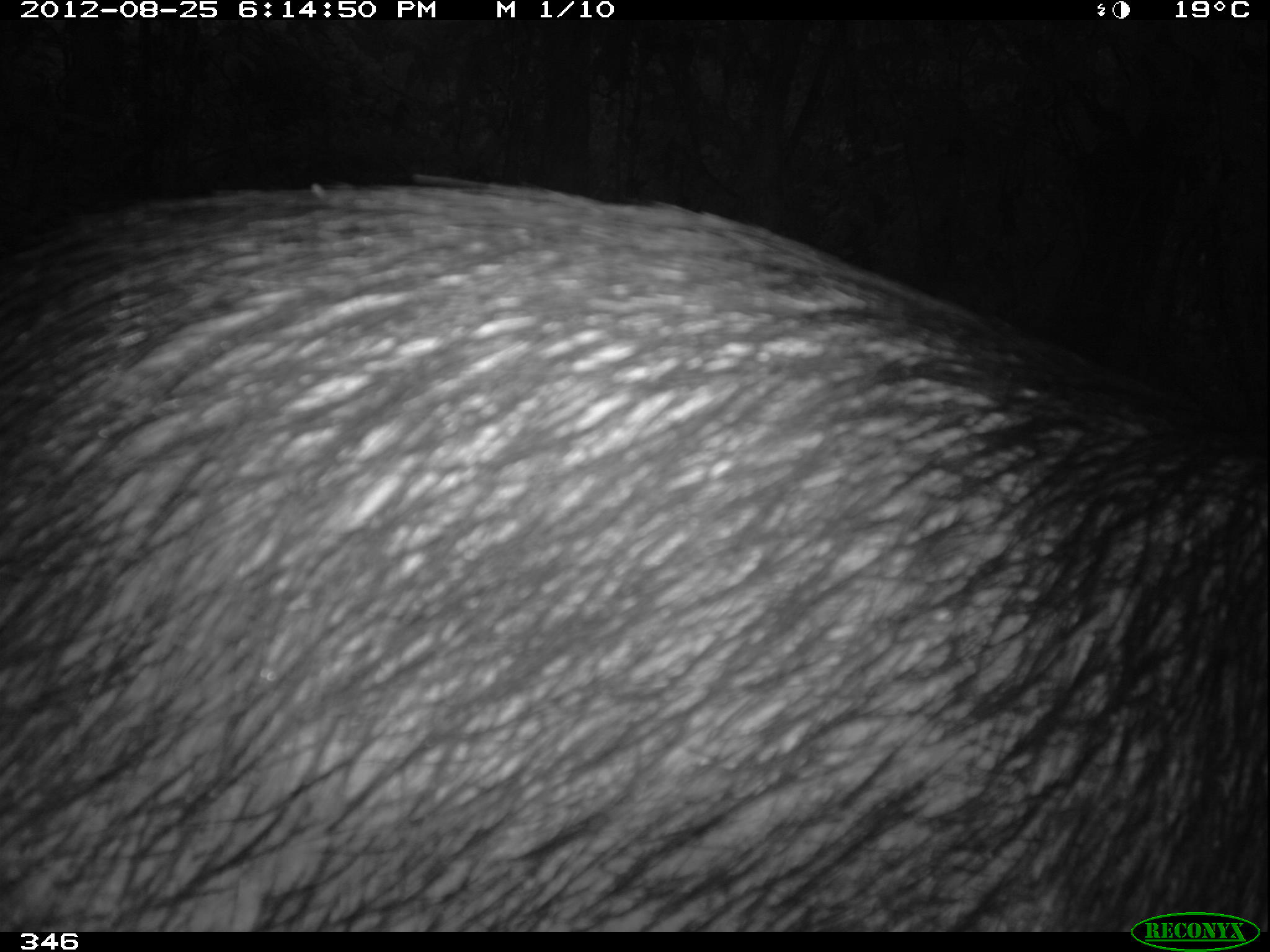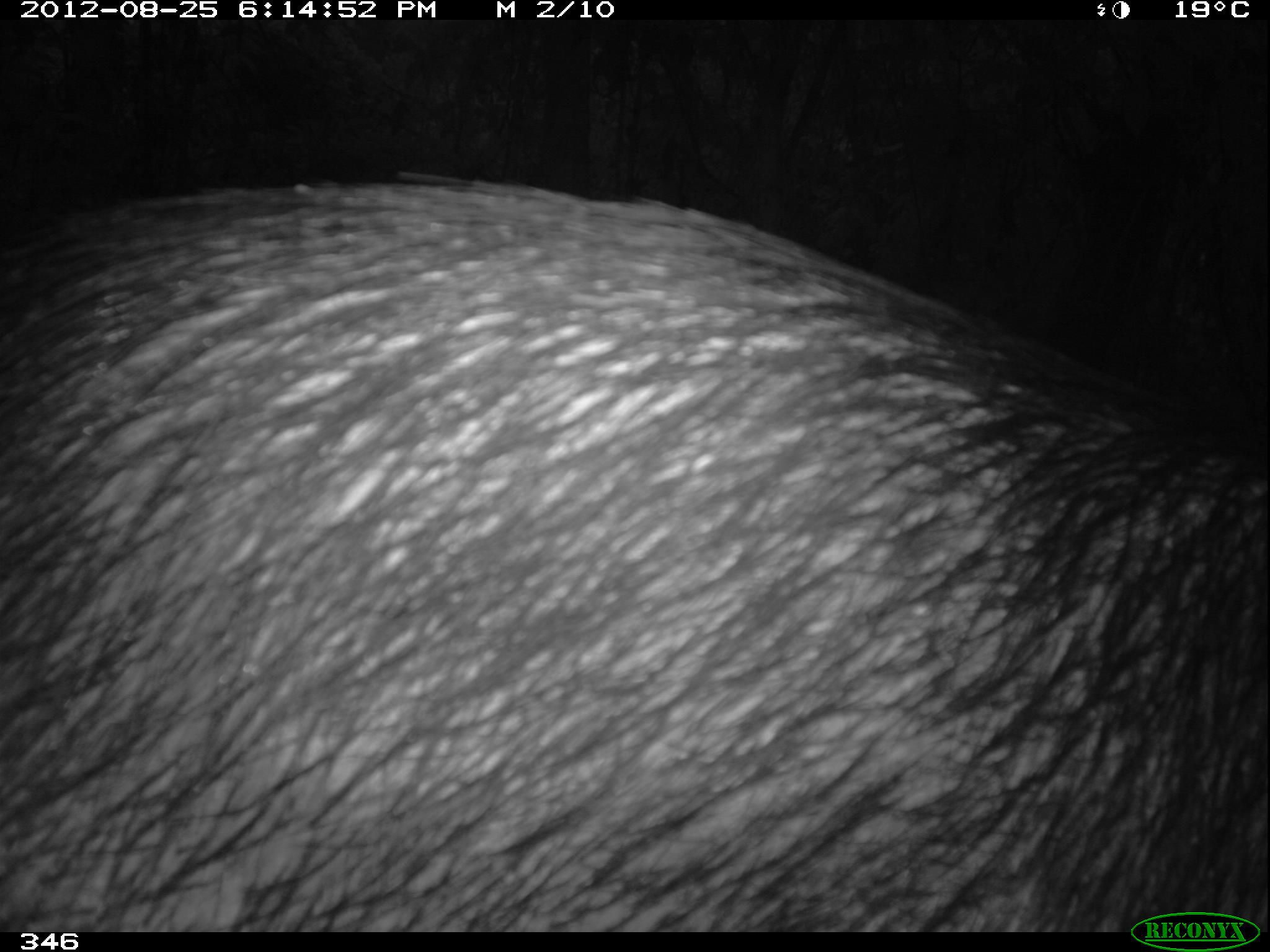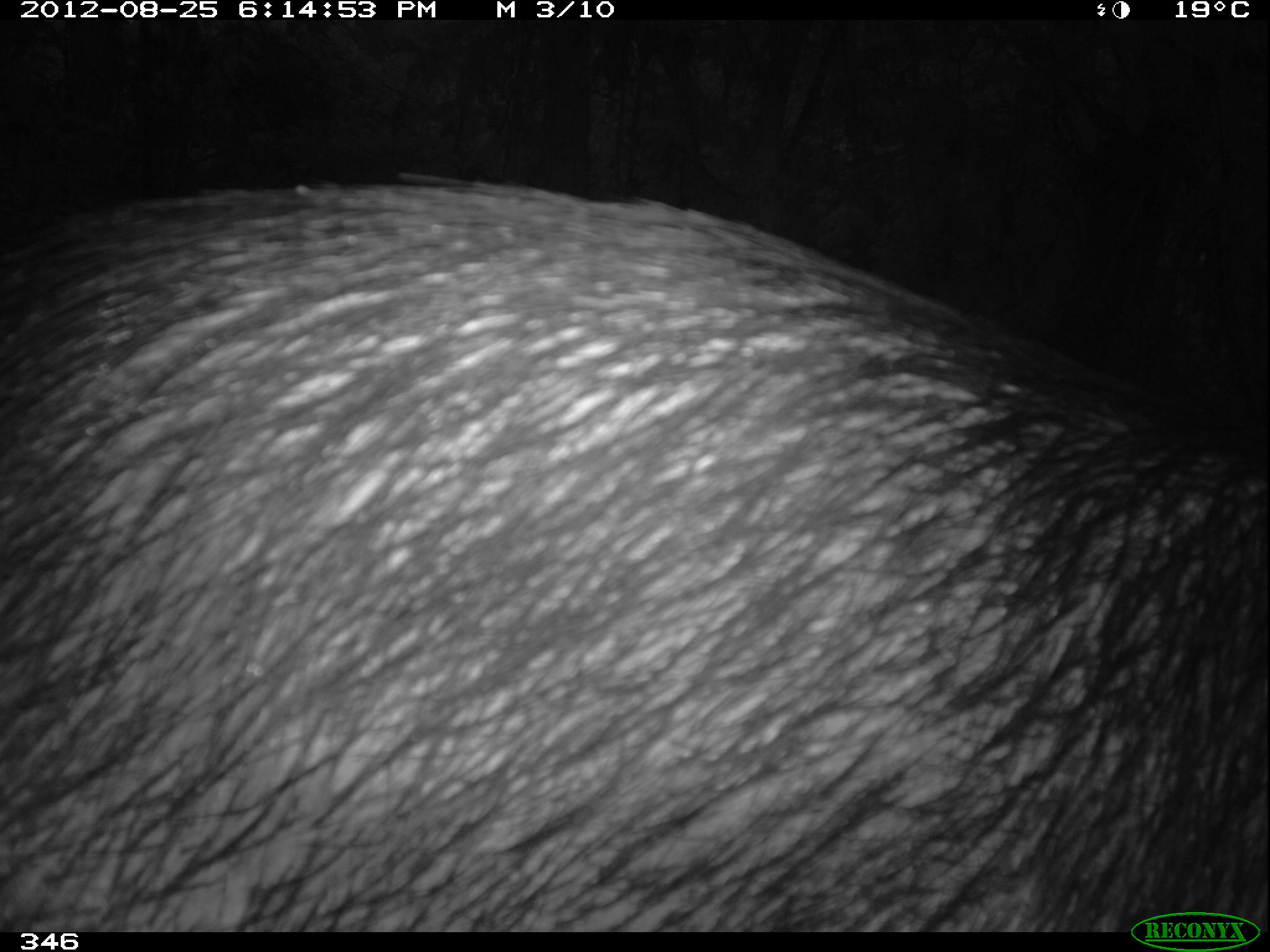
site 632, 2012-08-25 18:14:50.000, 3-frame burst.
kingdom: Animalia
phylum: Chordata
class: Mammalia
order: Artiodactyla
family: Tayassuidae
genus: Tayassu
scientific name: Tayassu pecari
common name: white-lipped peccary